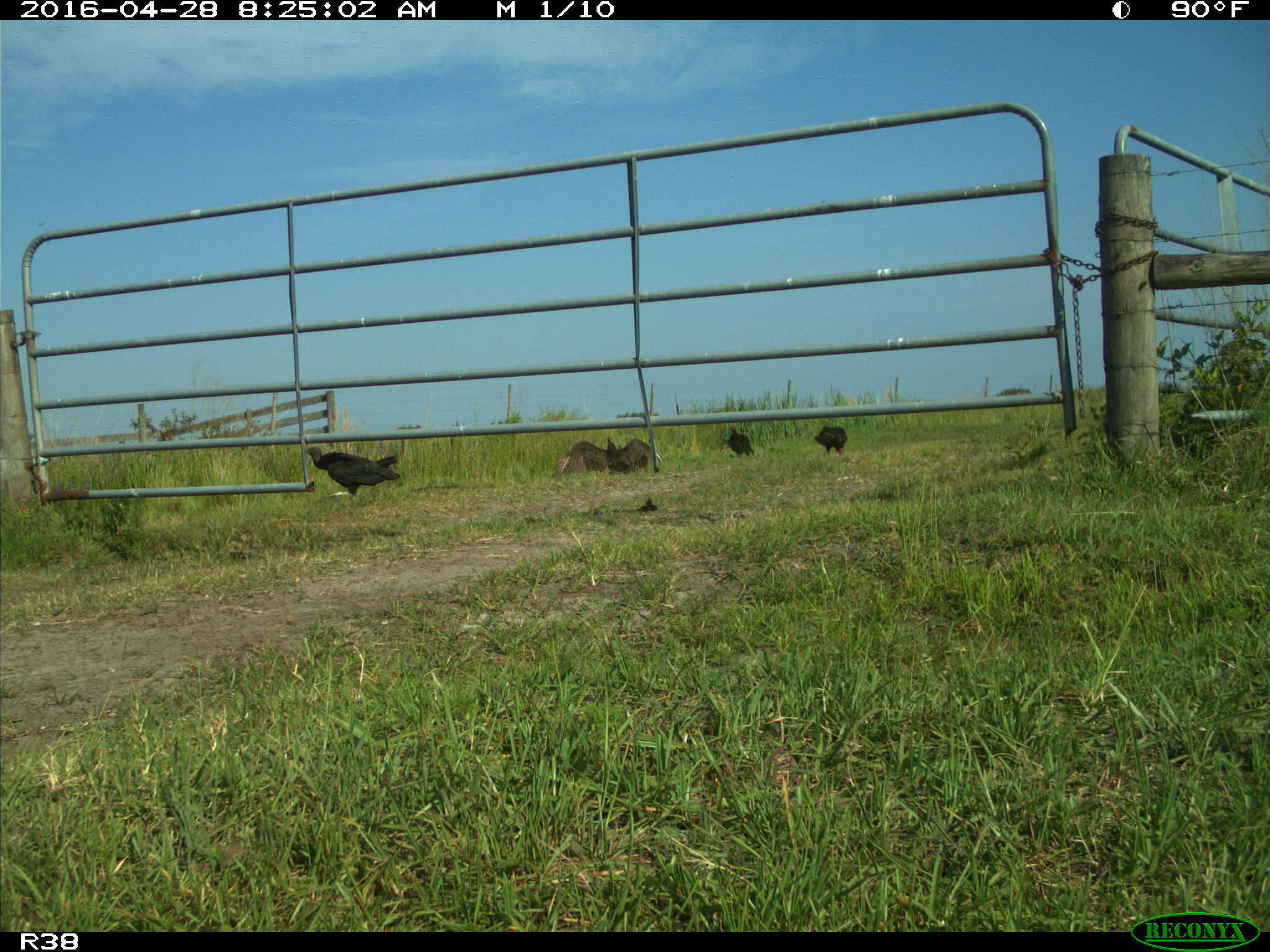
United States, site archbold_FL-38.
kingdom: Animalia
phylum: Chordata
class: Aves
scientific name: Aves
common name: birds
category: unidentified bird